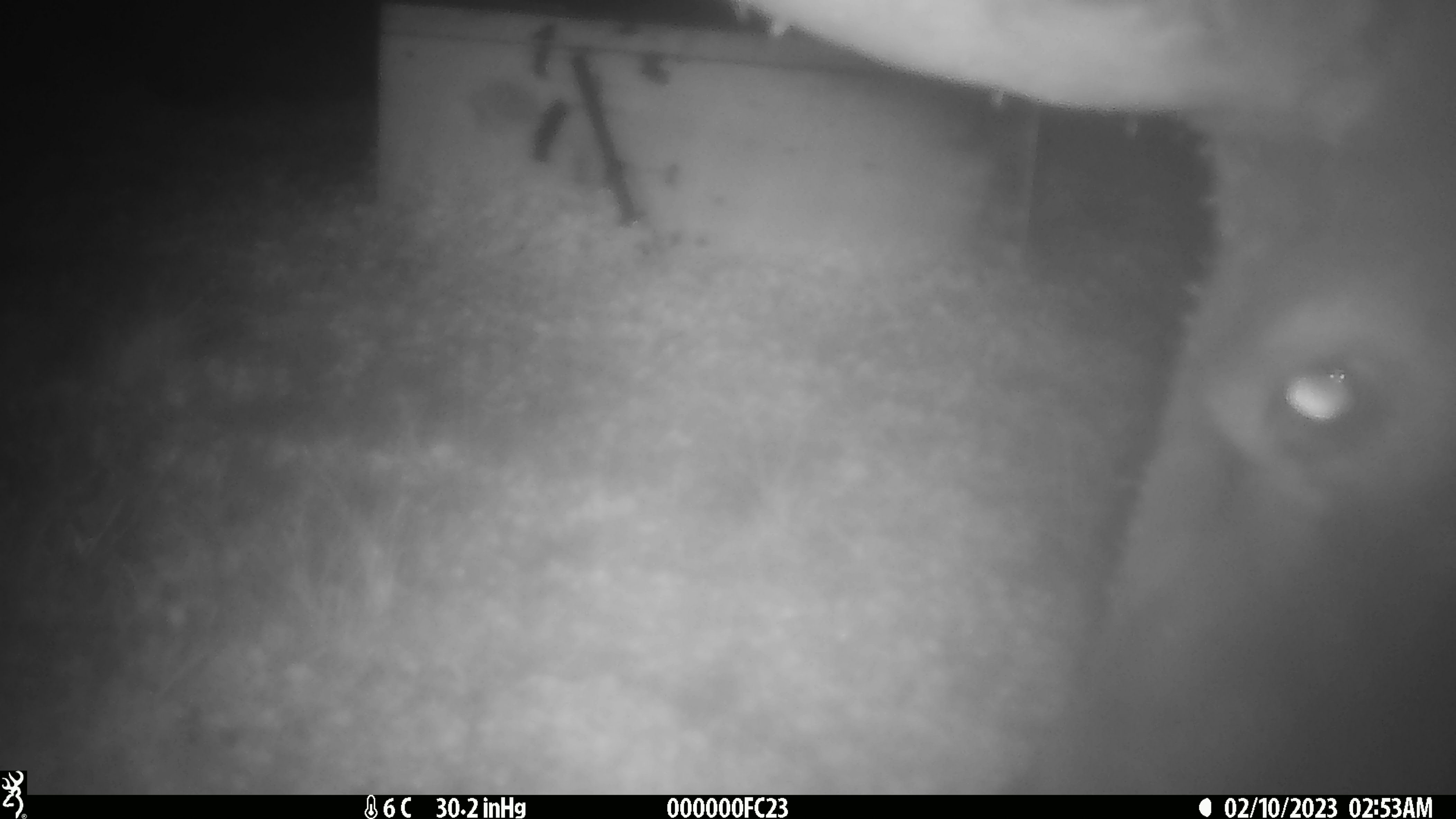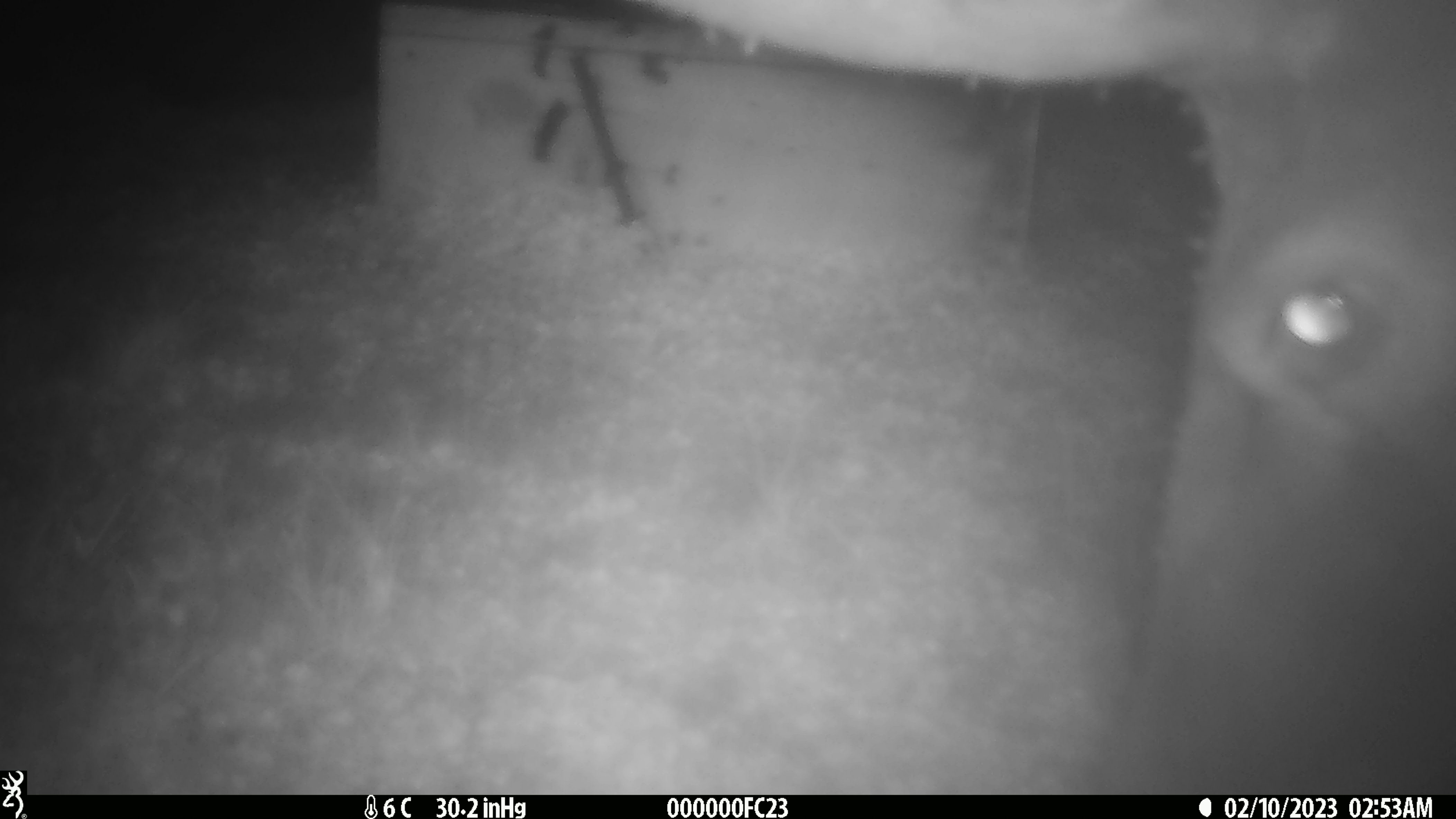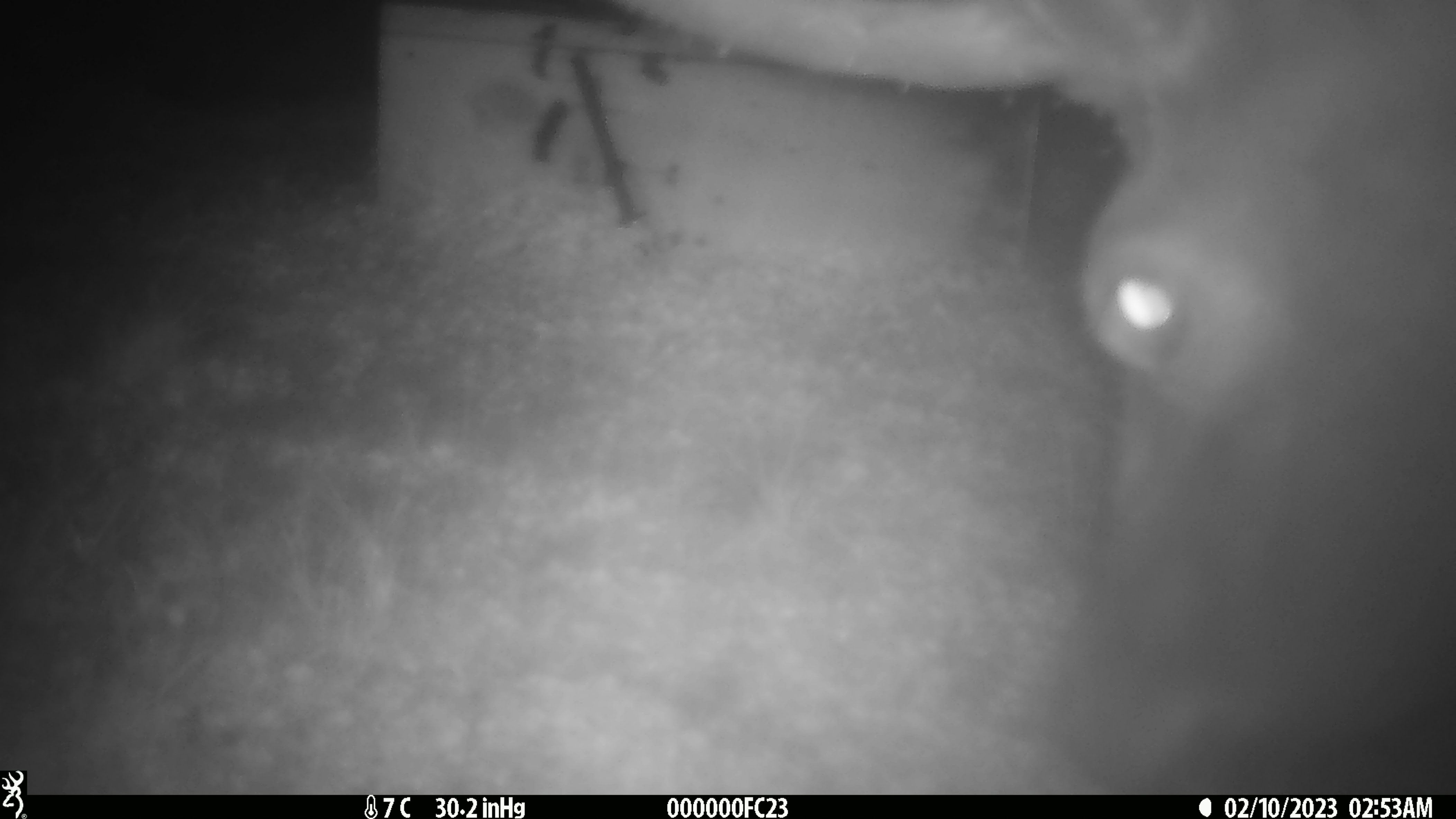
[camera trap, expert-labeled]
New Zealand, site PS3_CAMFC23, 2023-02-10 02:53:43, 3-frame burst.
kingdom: Animalia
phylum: Chordata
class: Mammalia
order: Artiodactyla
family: Cervidae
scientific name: Cervidae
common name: deer